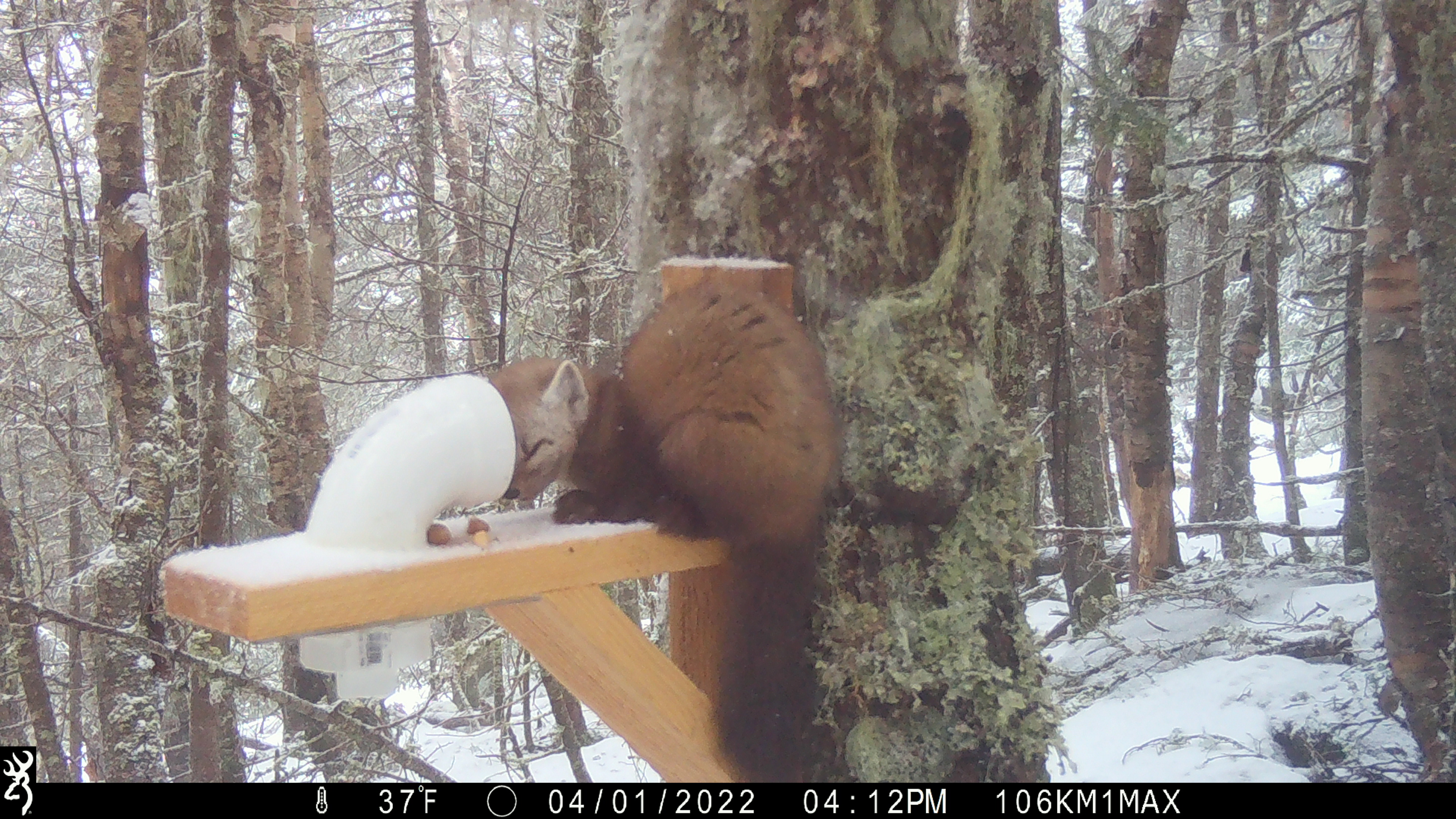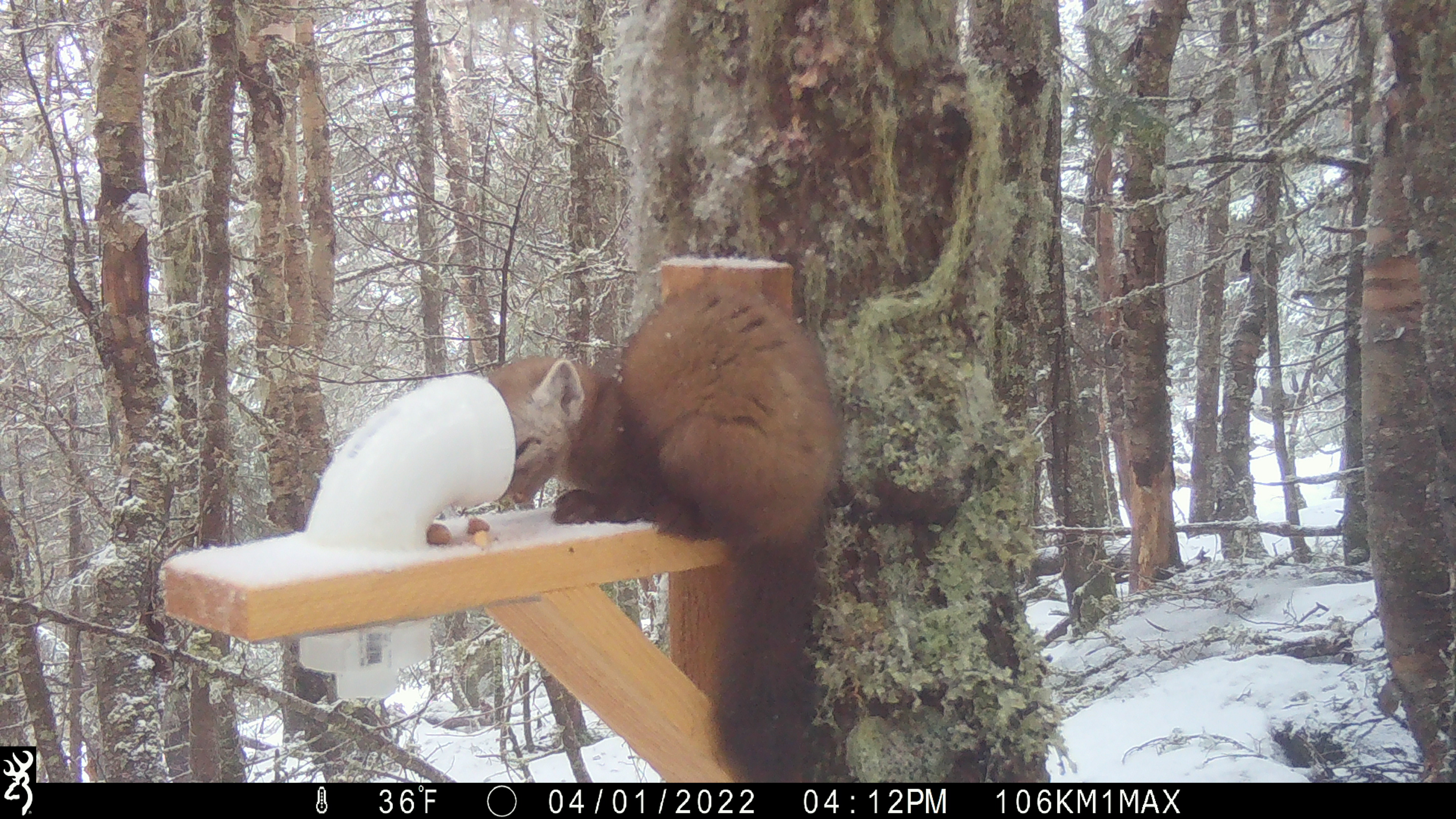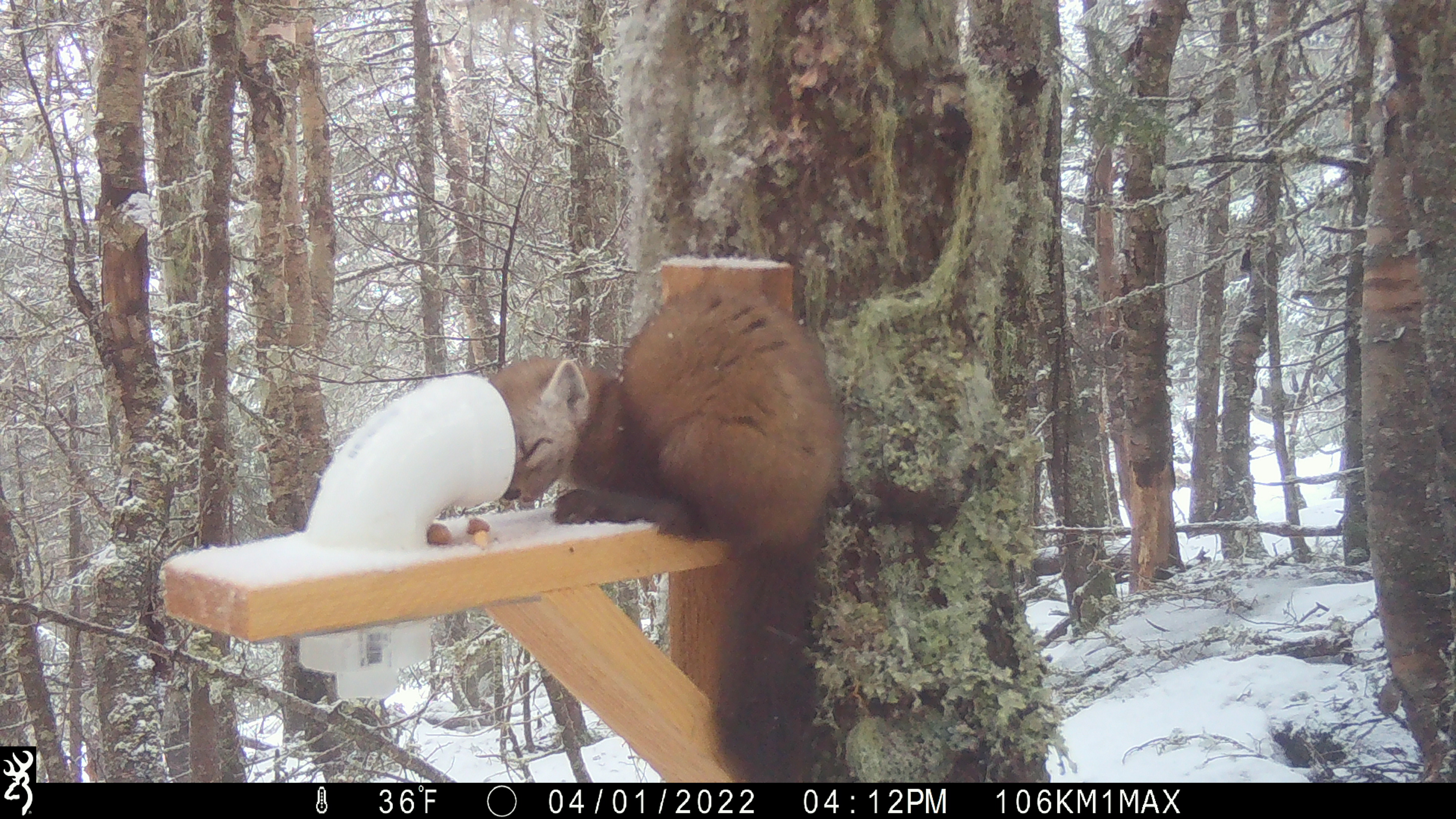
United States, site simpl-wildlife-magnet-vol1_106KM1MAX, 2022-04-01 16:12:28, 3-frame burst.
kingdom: Animalia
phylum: Chordata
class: Mammalia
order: Carnivora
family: Mustelidae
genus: Martes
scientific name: Martes americana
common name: american marten